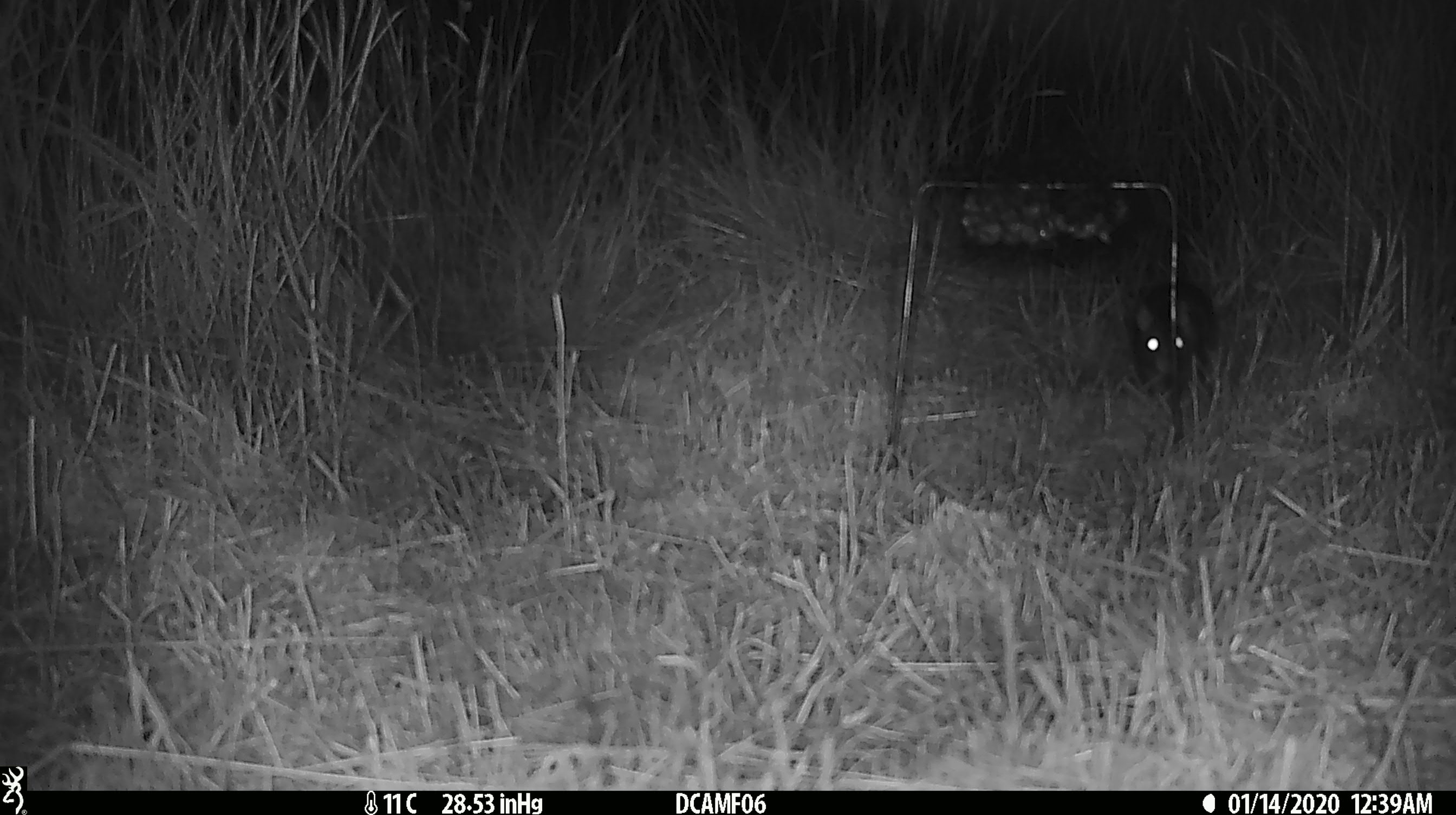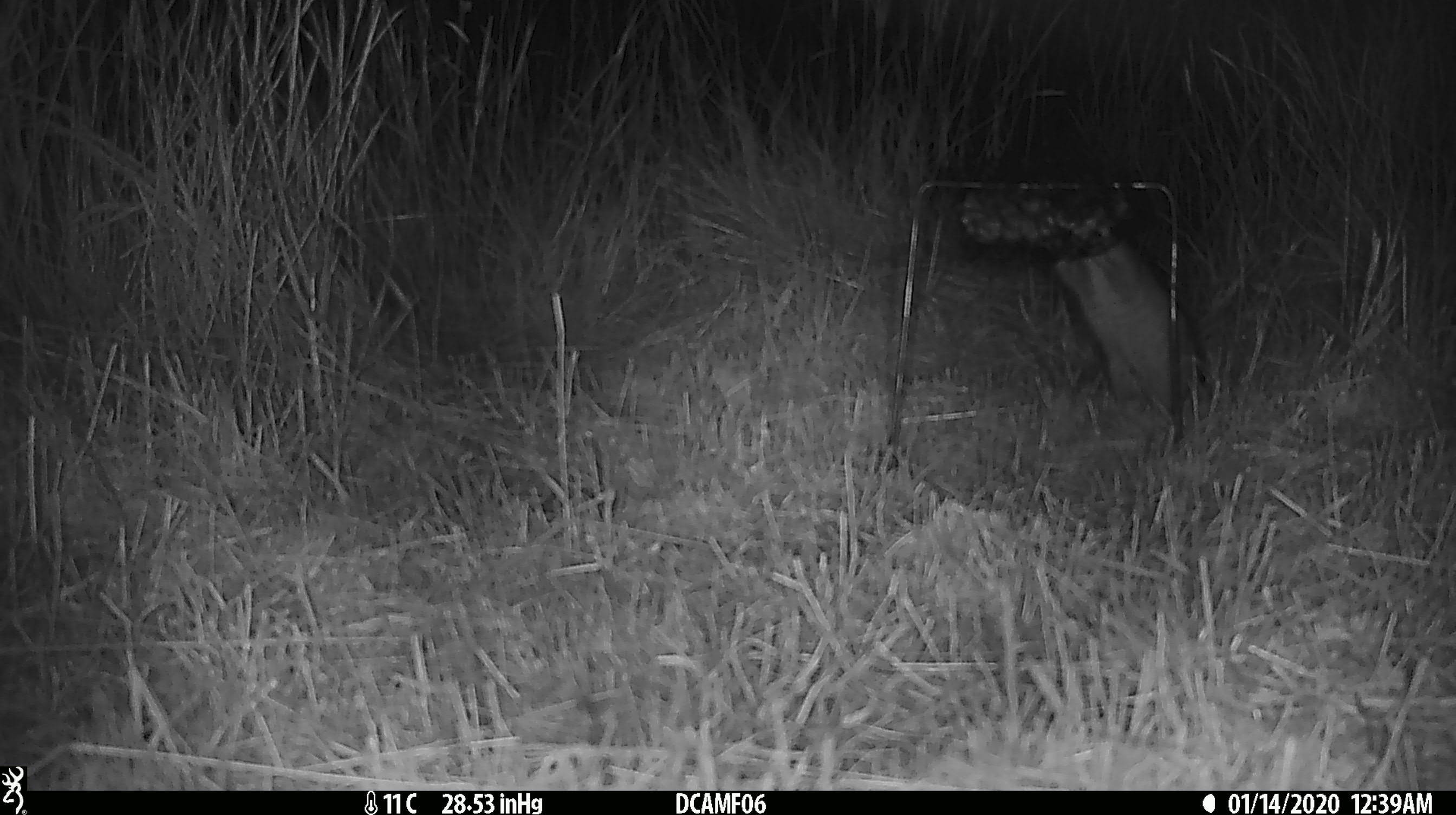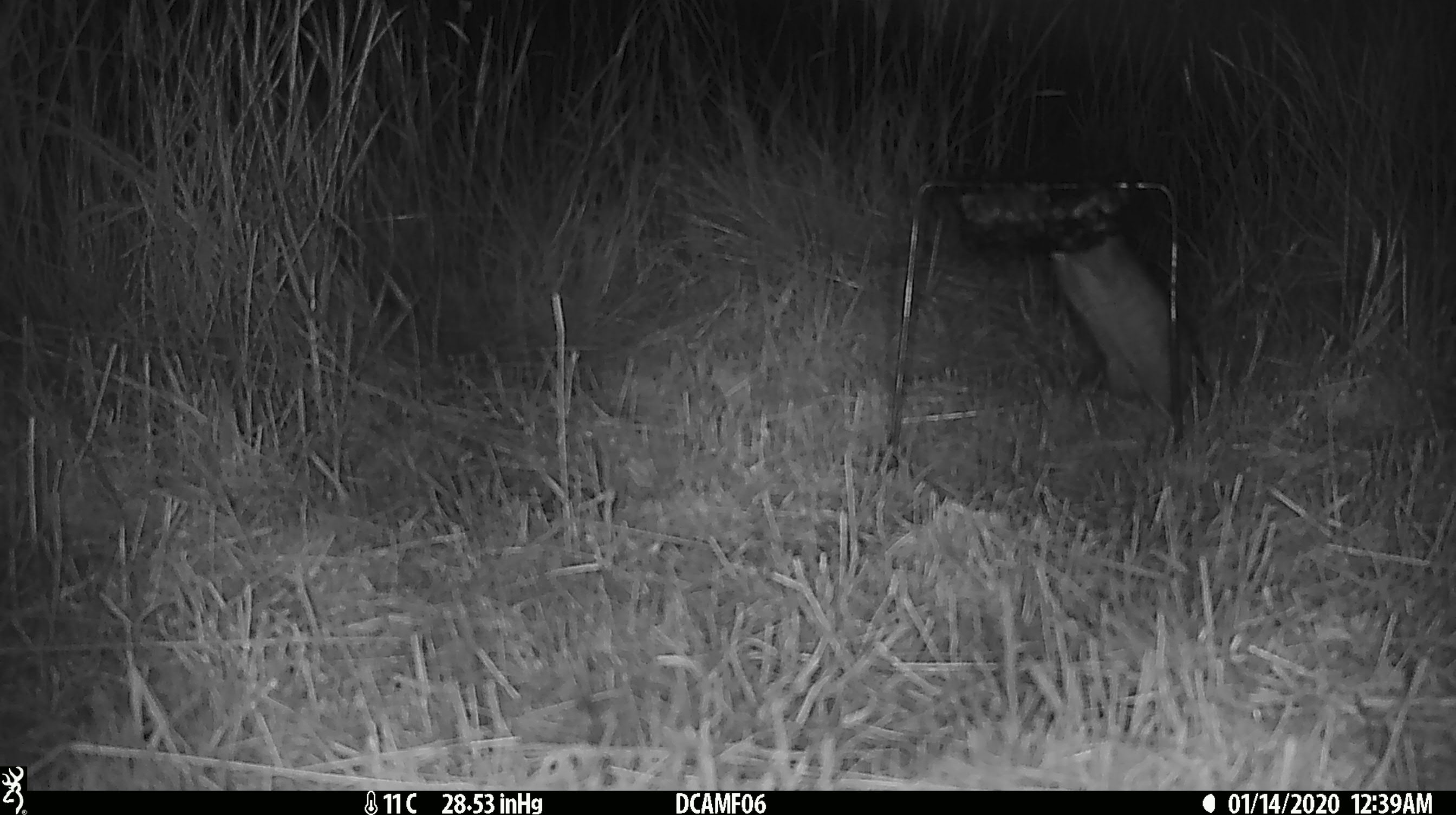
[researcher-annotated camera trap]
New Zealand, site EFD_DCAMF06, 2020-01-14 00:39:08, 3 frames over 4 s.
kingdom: Animalia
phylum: Chordata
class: Mammalia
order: Rodentia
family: Muridae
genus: Rattus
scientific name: Rattus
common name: rat